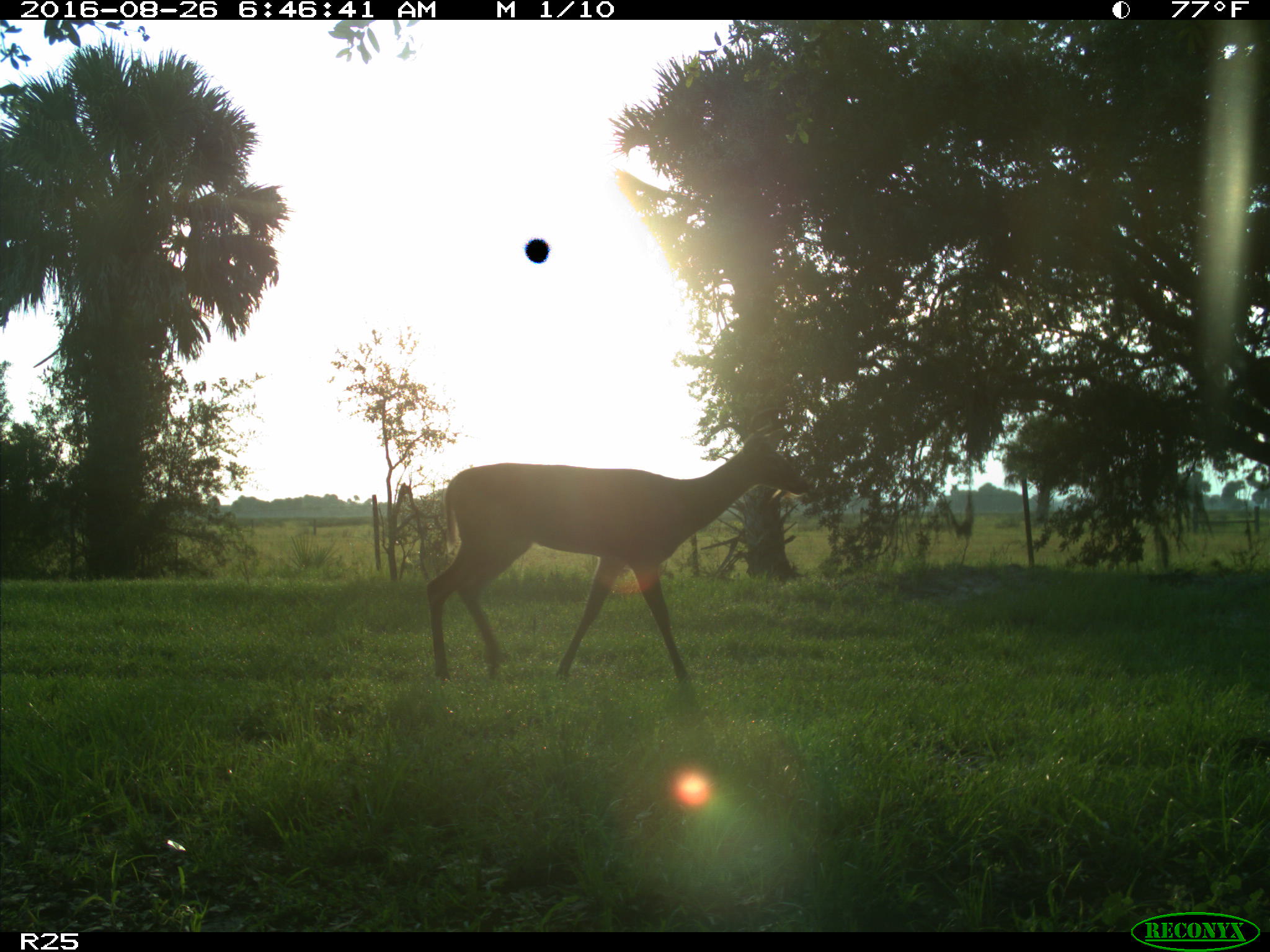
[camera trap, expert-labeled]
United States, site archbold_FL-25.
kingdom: Animalia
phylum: Chordata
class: Mammalia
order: Artiodactyla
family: Cervidae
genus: Odocoileus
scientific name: Odocoileus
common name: deer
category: unidentified deer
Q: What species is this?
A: Unidentified deer (deer) (Odocoileus).